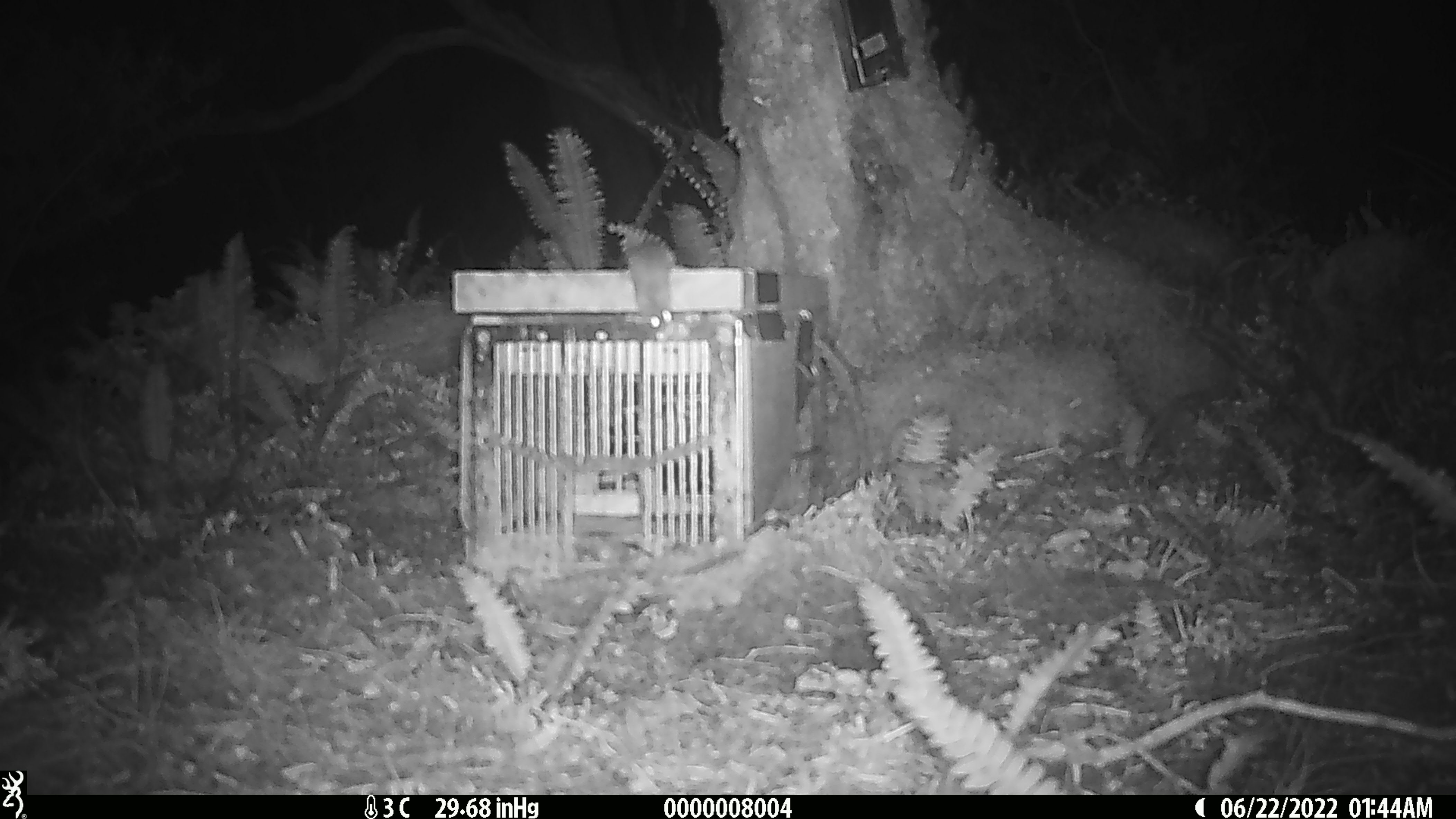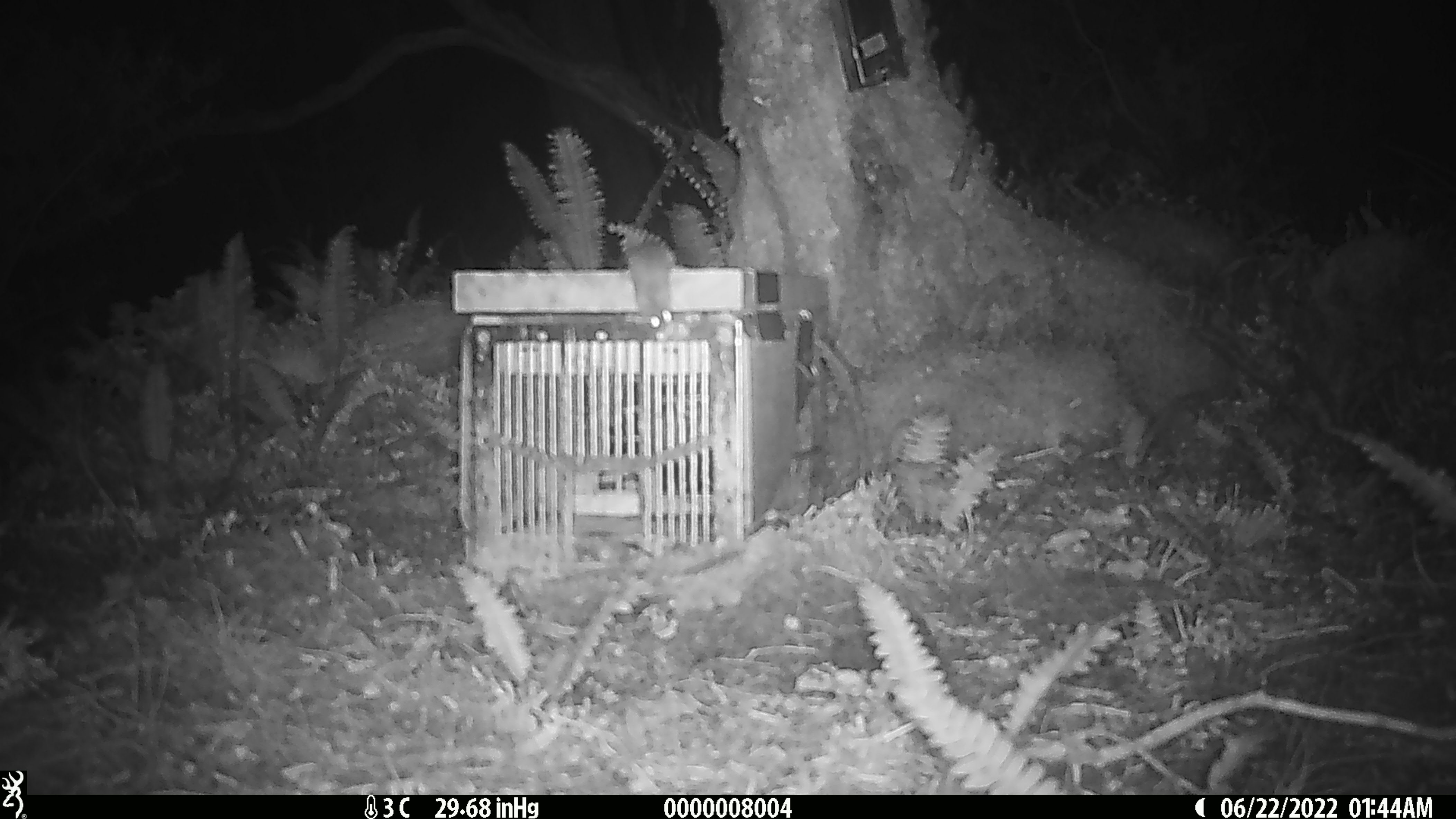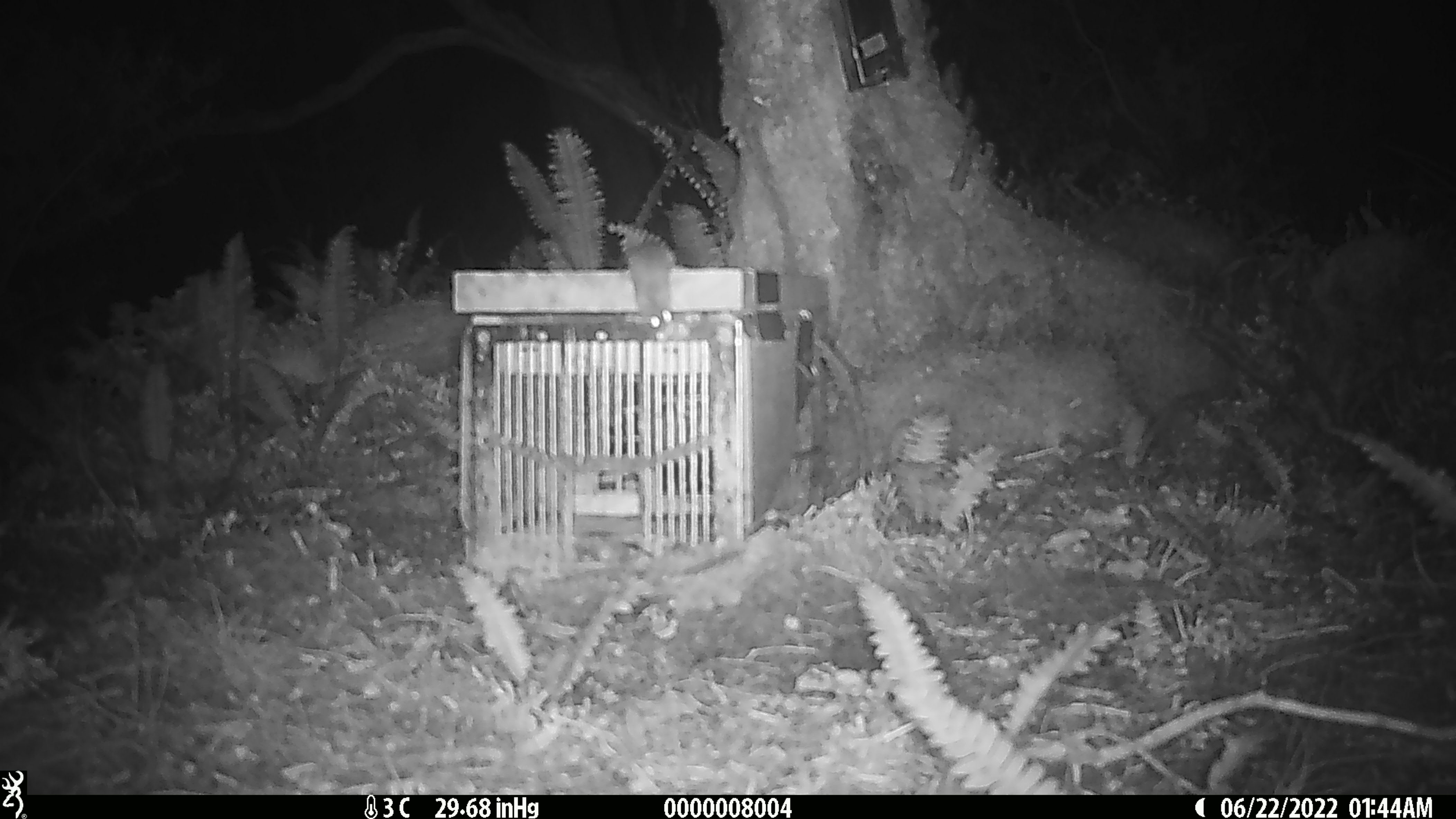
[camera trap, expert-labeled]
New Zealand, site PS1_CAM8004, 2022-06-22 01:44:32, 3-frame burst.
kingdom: Animalia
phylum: Chordata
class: Mammalia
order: Rodentia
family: Muridae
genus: Mus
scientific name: Mus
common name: mouse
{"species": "mouse (Mus)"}